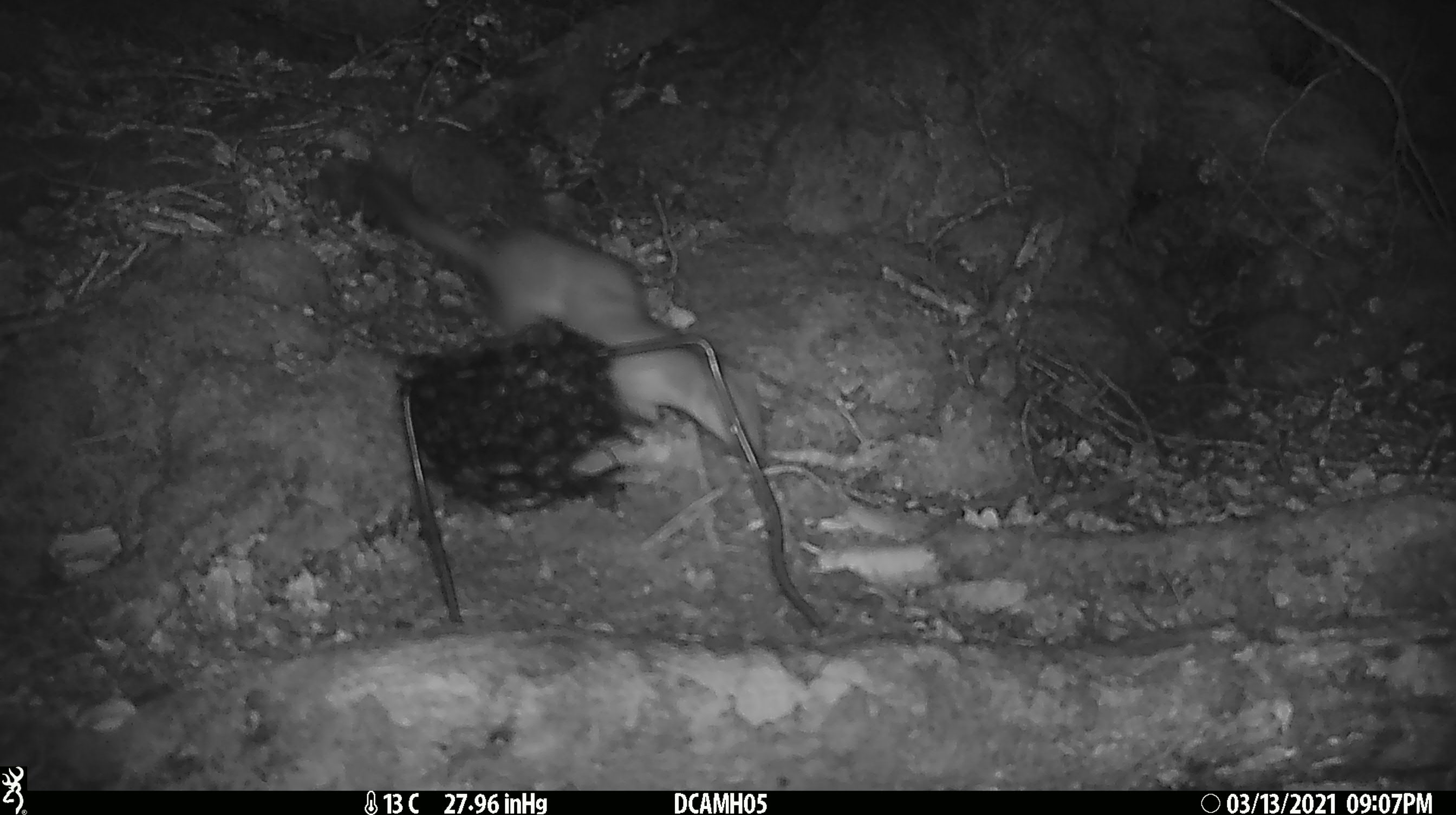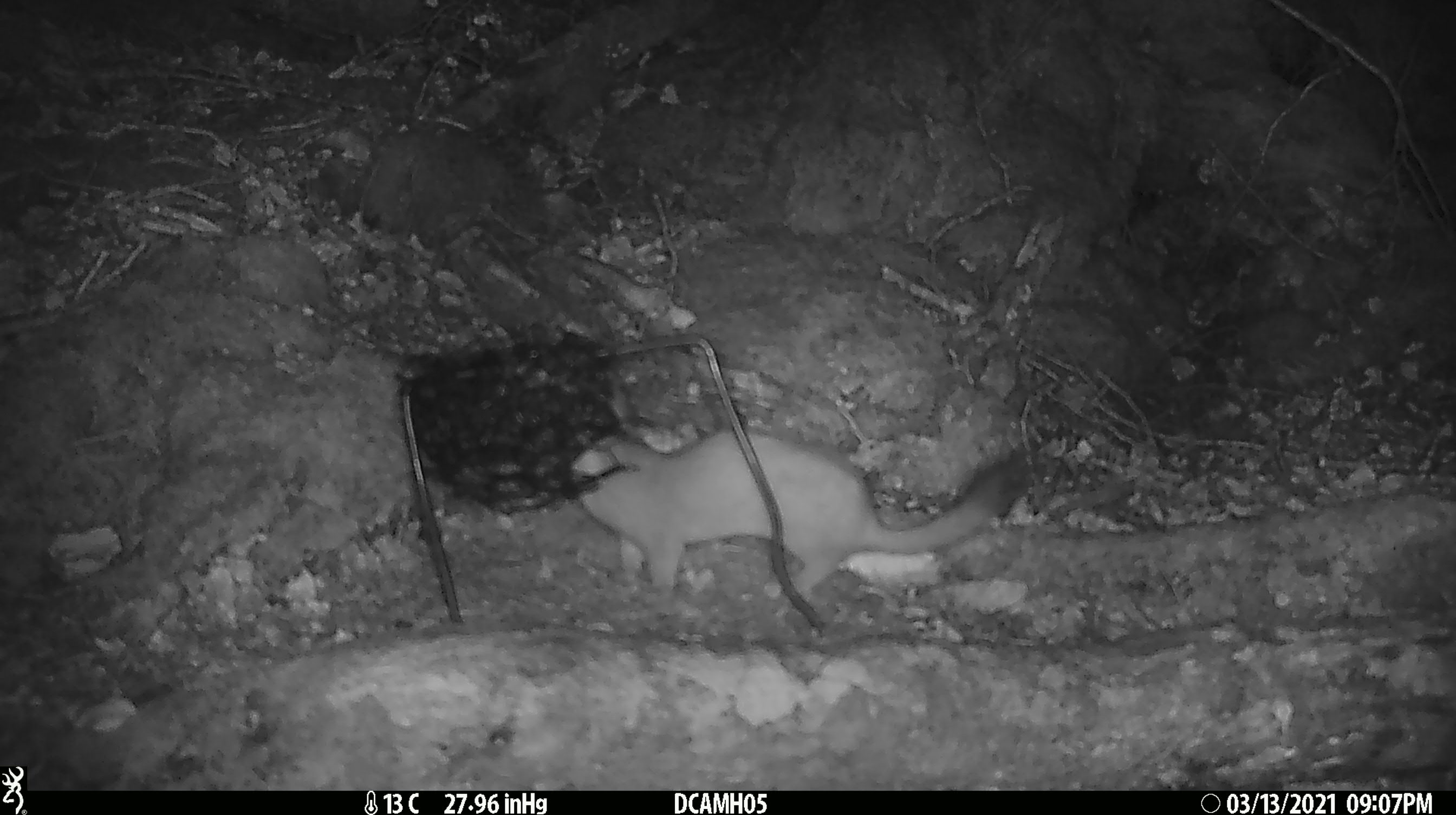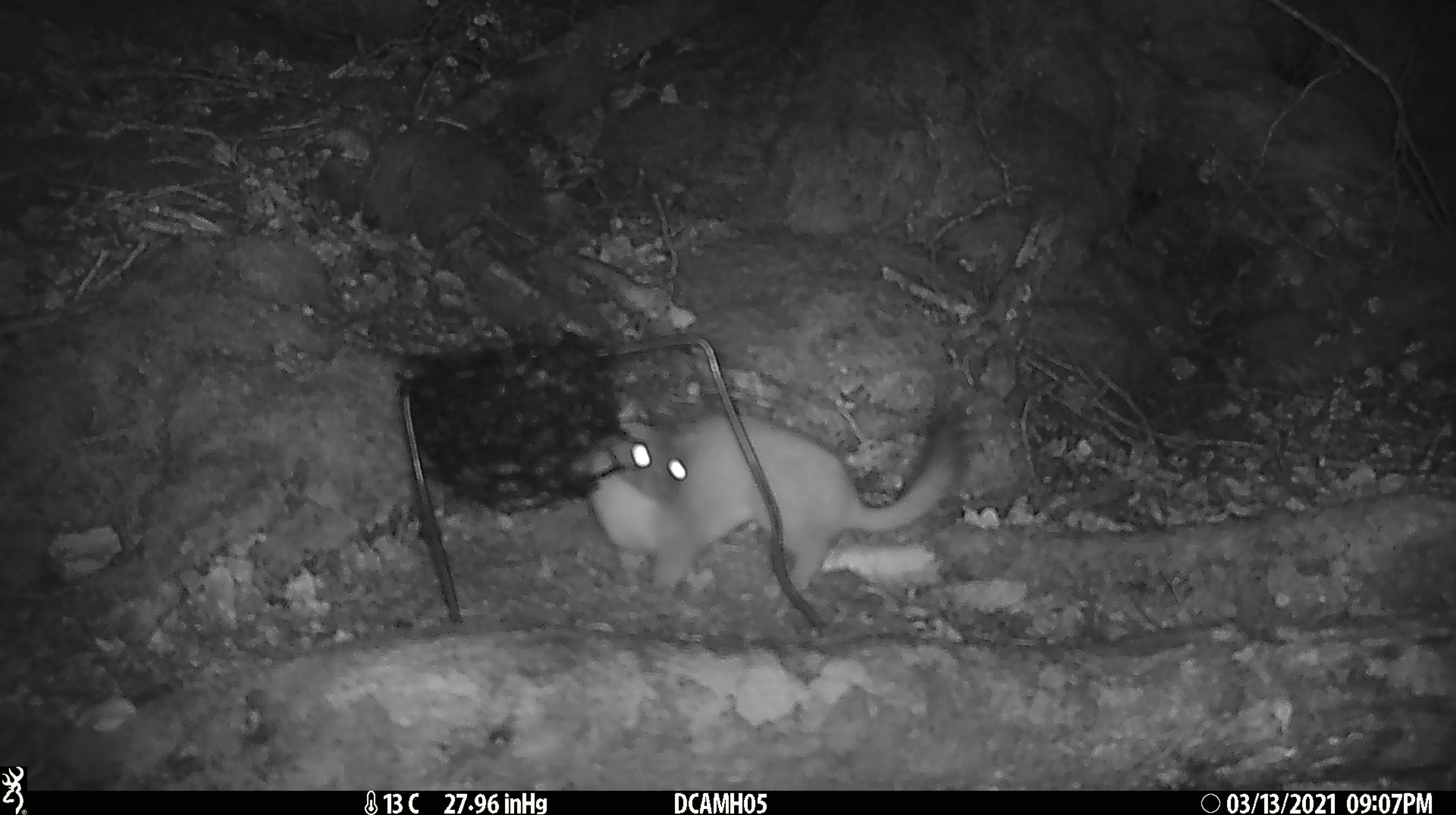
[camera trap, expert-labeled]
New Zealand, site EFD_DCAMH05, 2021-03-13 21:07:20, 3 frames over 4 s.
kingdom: Animalia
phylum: Chordata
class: Mammalia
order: Carnivora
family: Mustelidae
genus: Mustela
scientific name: Mustela erminea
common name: stoat